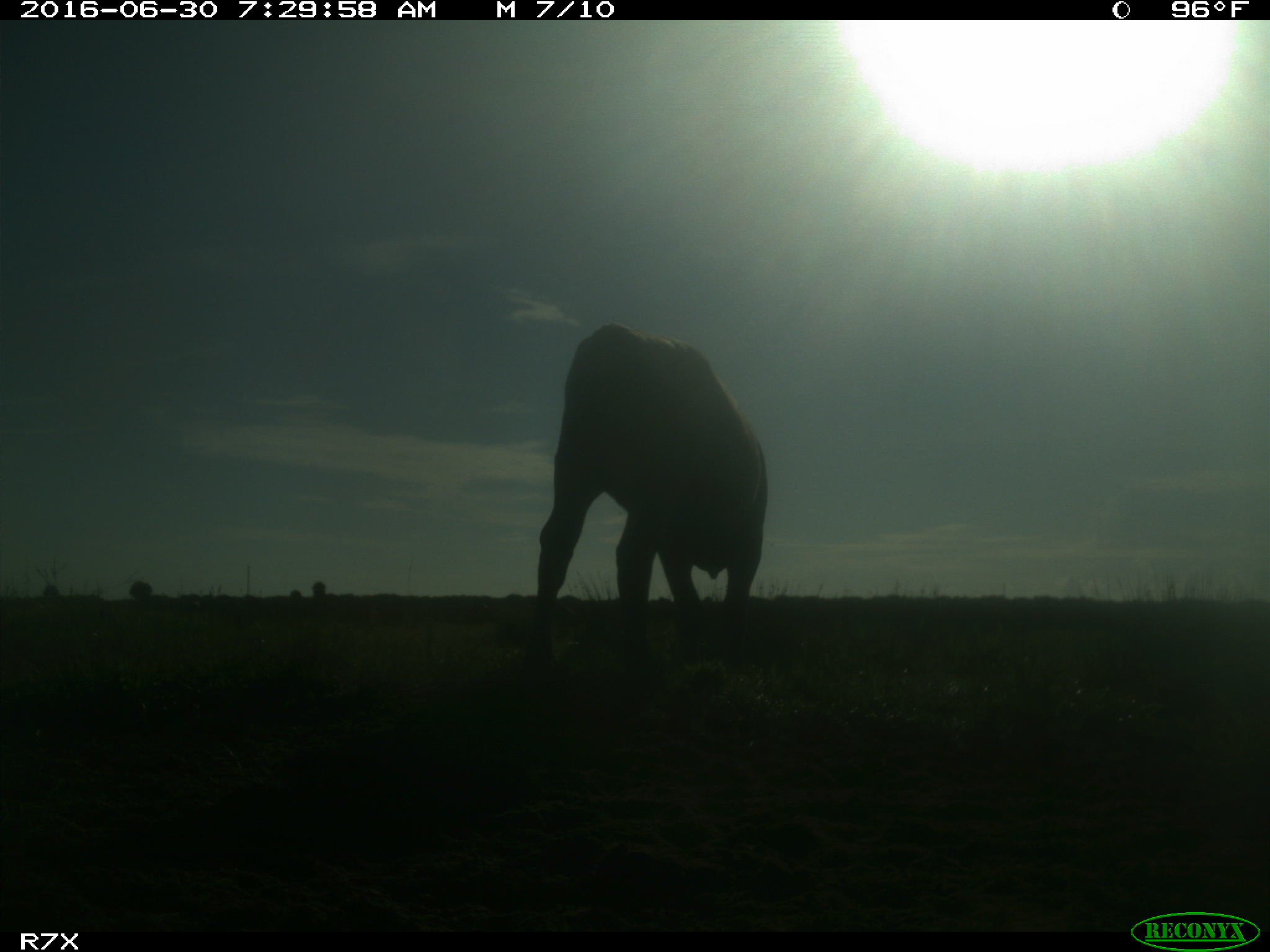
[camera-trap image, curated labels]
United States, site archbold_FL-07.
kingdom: Animalia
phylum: Chordata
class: Mammalia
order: Artiodactyla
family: Bovidae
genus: Bos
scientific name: Bos taurus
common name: domestic cow